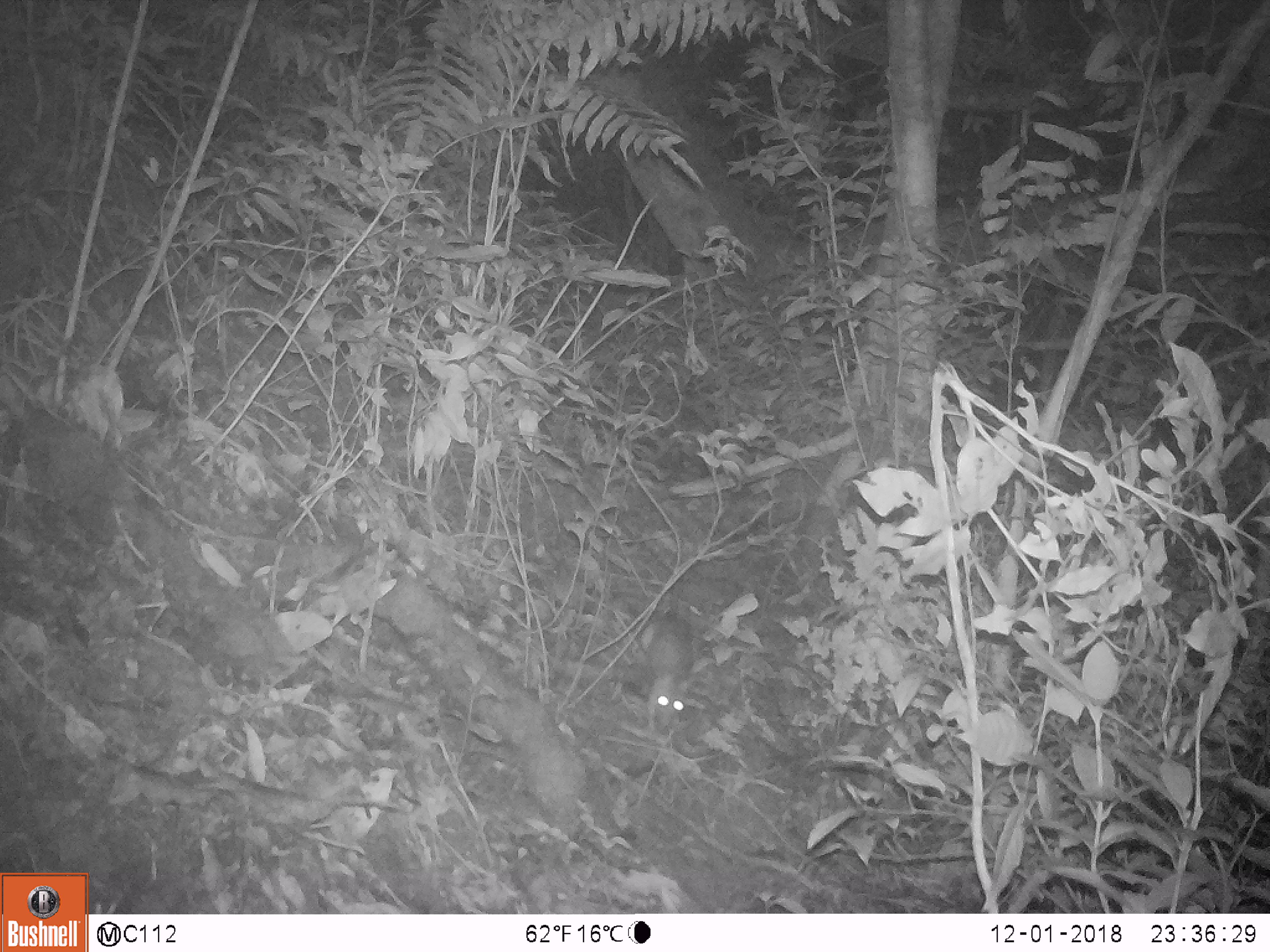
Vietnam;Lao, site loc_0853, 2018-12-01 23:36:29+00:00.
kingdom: Animalia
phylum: Chordata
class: Mammalia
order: Rodentia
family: Muridae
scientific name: Muridae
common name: old-world mice and rats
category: unidentified murid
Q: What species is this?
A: Unidentified murid (old-world mice and rats) (Muridae).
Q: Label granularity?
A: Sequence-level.